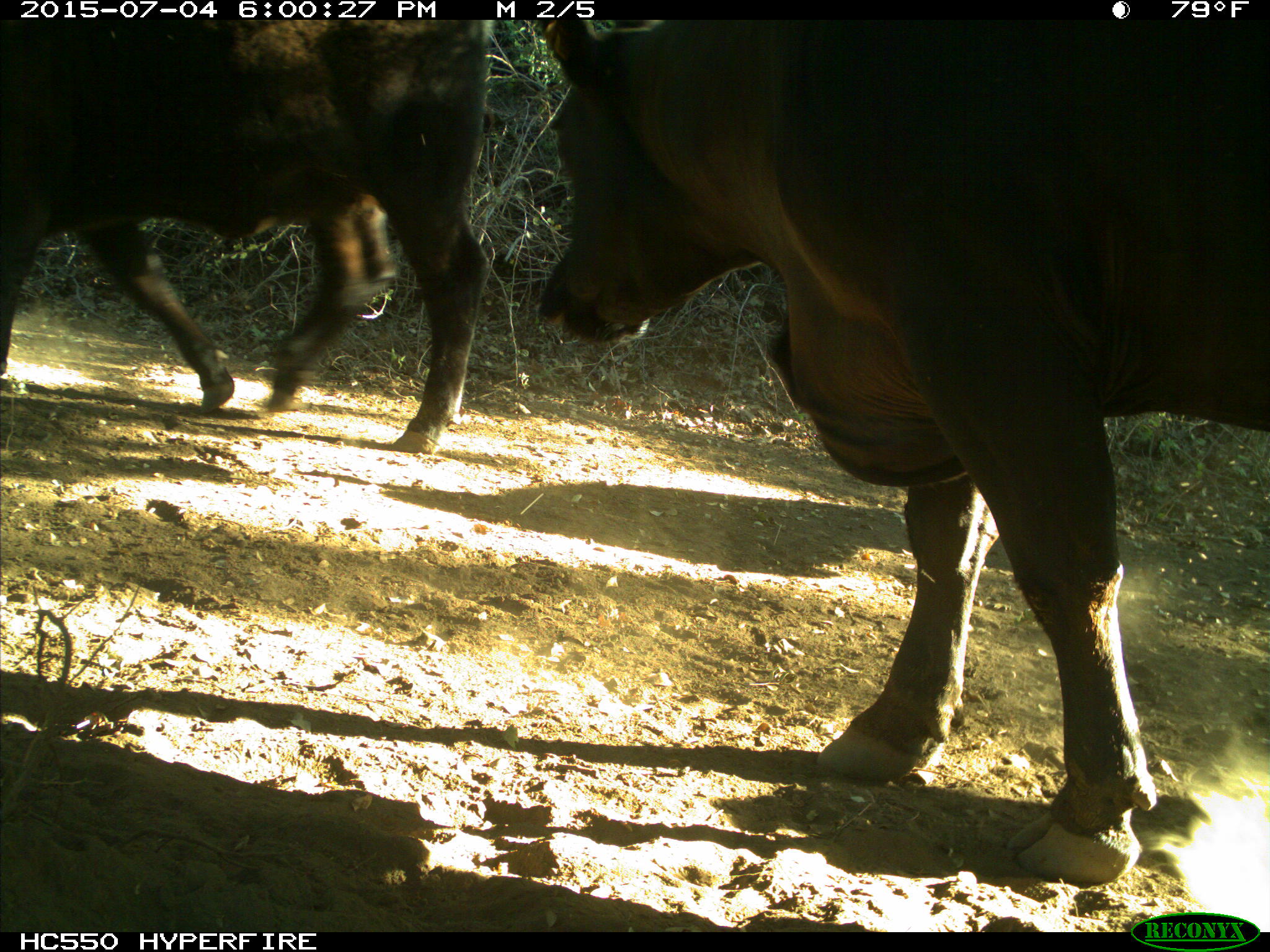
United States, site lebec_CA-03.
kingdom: Animalia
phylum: Chordata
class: Mammalia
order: Artiodactyla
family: Bovidae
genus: Bos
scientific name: Bos taurus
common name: domestic cow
Bos taurus (domestic cow).